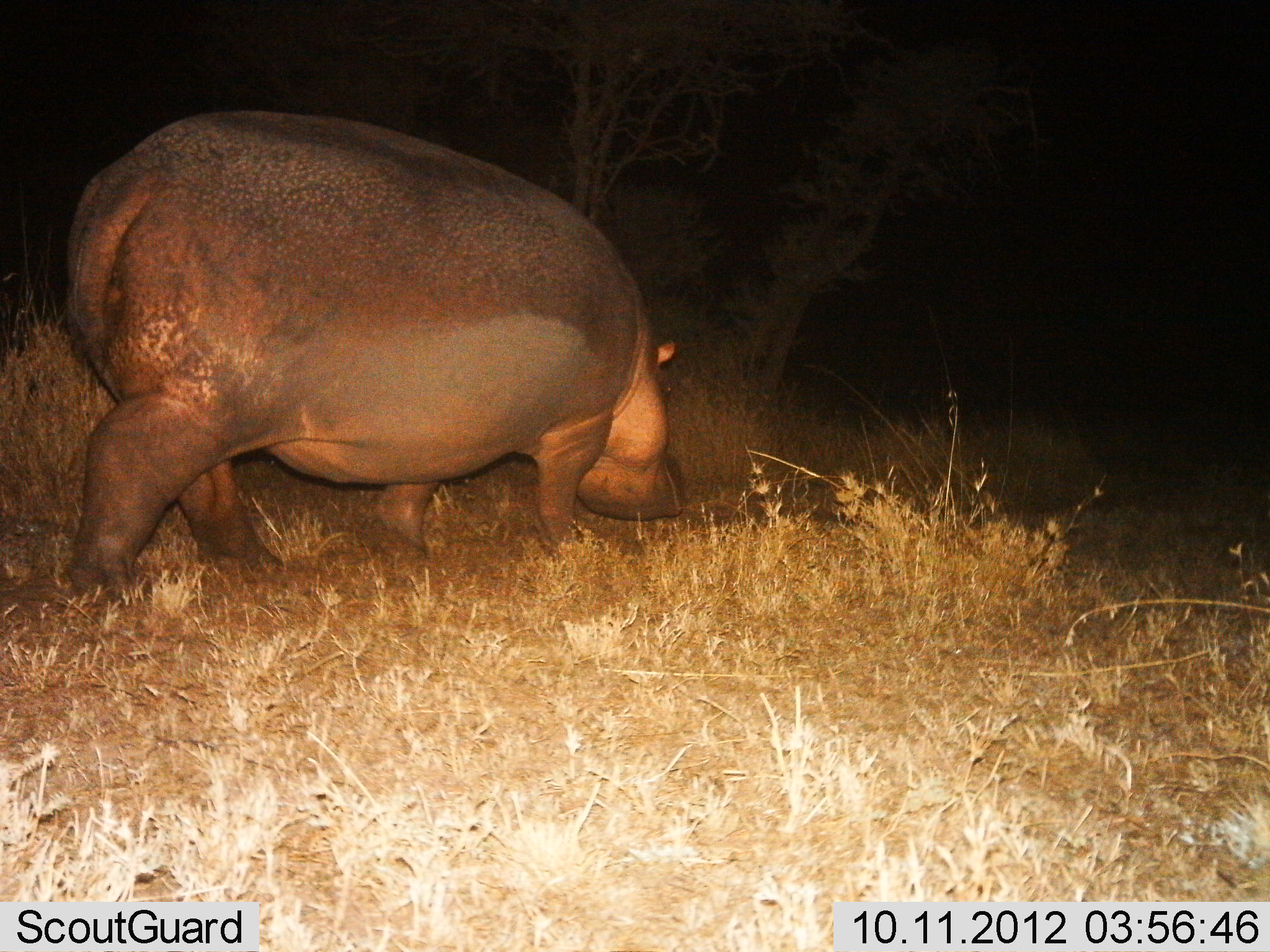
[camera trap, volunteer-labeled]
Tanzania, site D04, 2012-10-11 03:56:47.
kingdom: Animalia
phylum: Chordata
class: Mammalia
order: Artiodactyla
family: Hippopotamidae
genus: Hippopotamus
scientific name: Hippopotamus amphibius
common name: hippopotamus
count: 1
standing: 10%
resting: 0%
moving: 80%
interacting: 0%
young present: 0%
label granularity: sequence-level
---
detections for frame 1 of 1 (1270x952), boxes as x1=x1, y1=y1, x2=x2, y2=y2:
animal: x1=51, y1=106, x2=695, y2=595